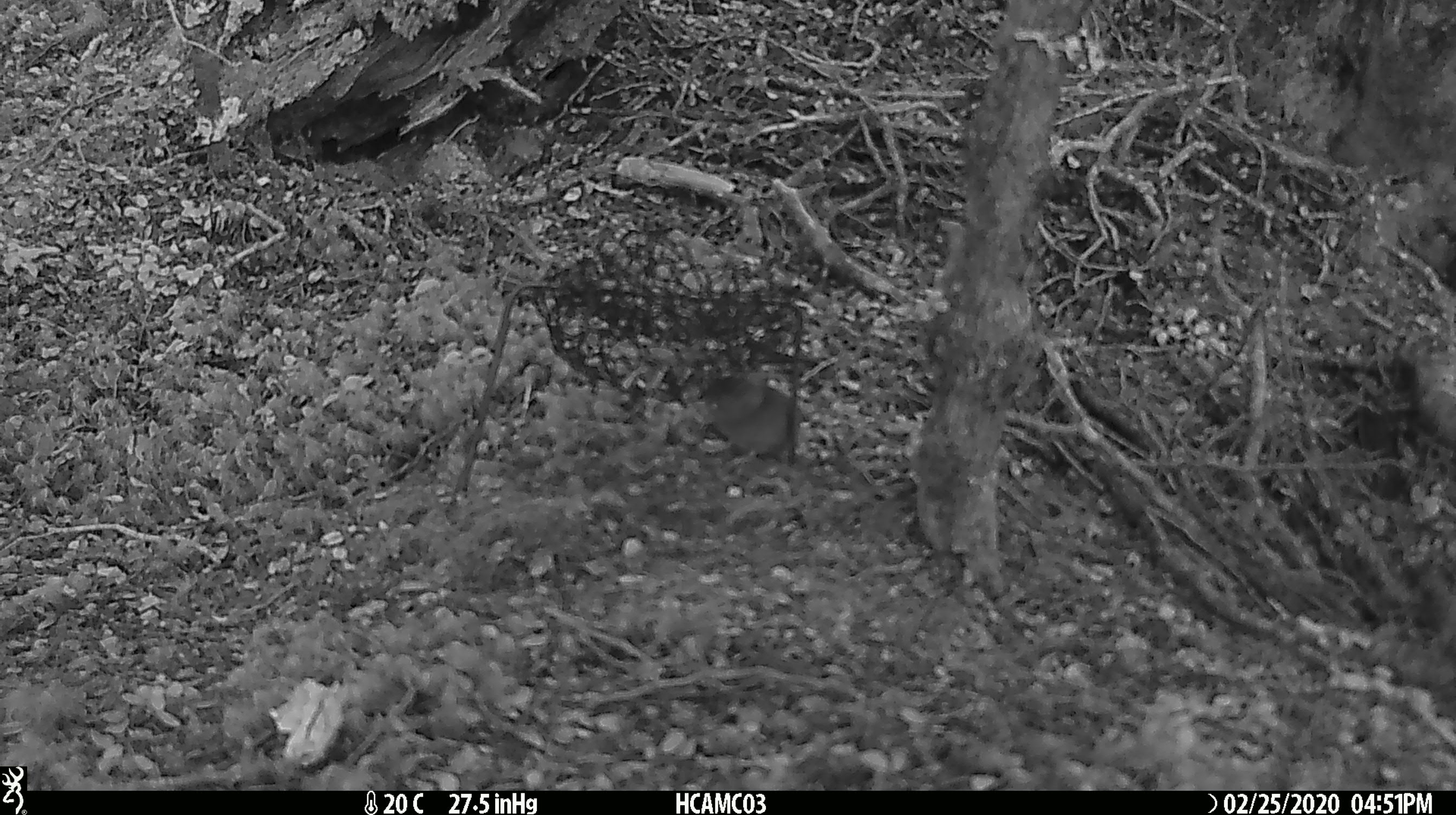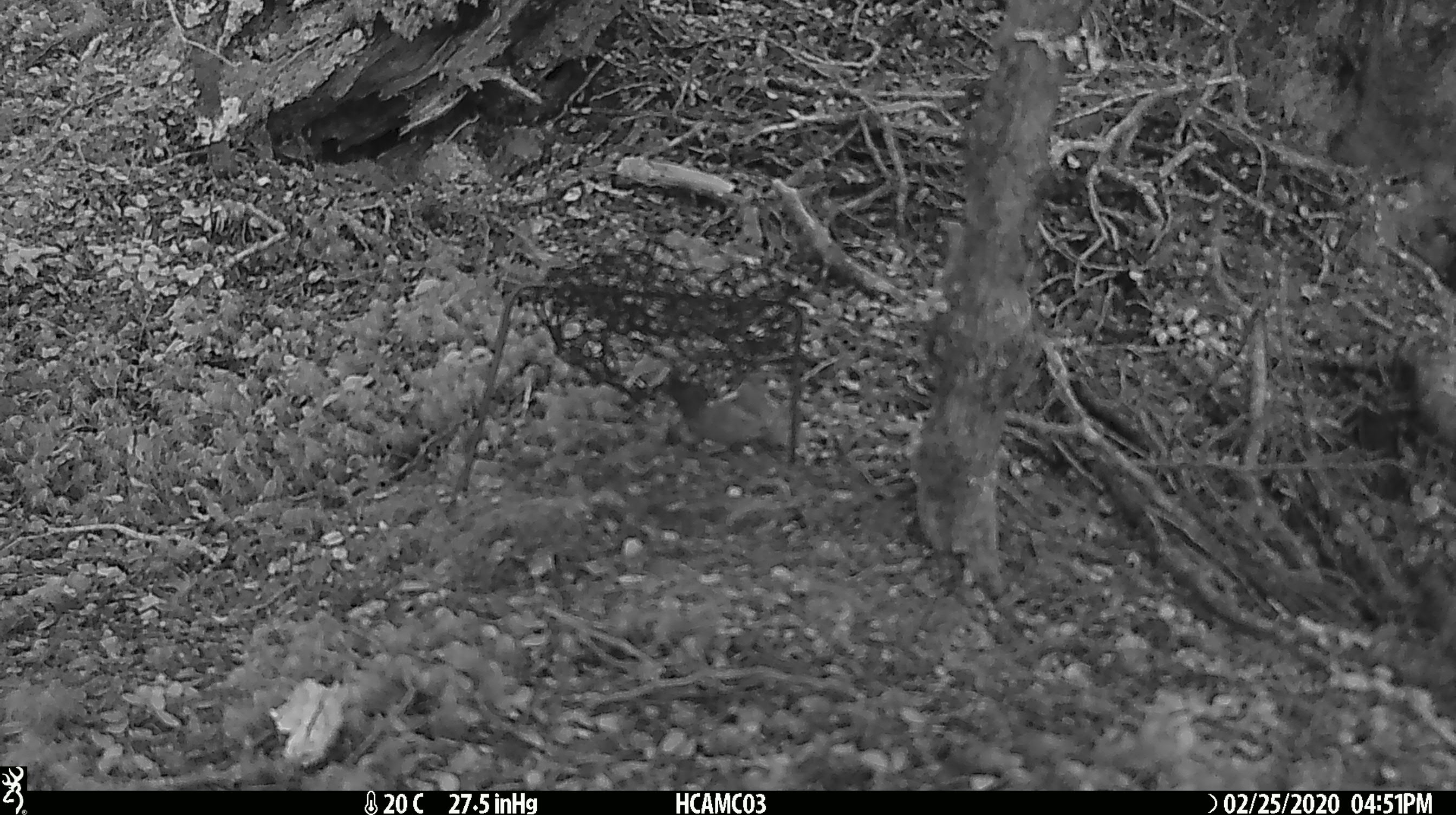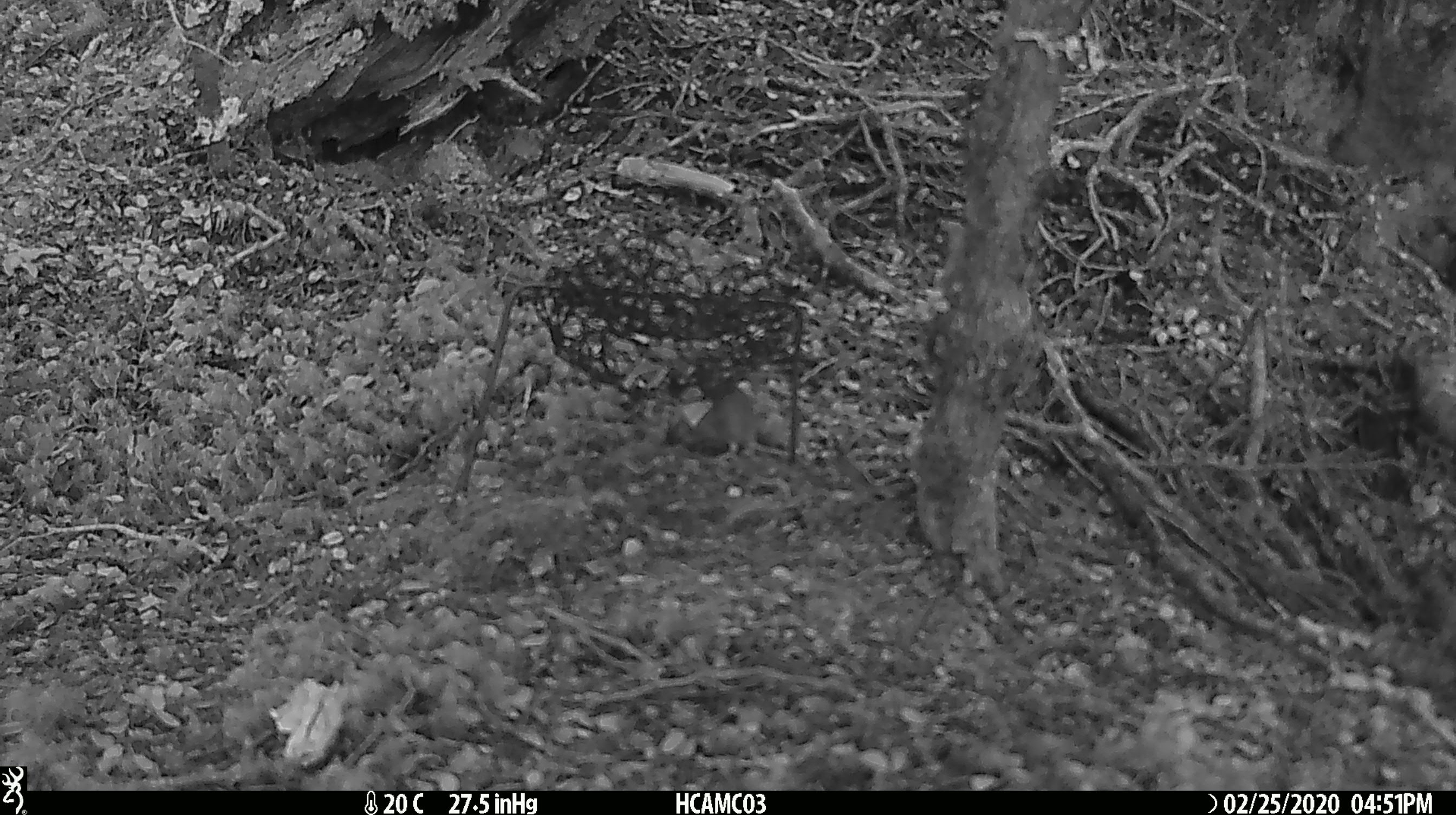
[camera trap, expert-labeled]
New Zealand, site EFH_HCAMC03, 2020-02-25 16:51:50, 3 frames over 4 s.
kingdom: Animalia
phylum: Chordata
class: Mammalia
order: Rodentia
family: Muridae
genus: Mus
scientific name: Mus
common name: mouse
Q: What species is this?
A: Mouse (Mus).